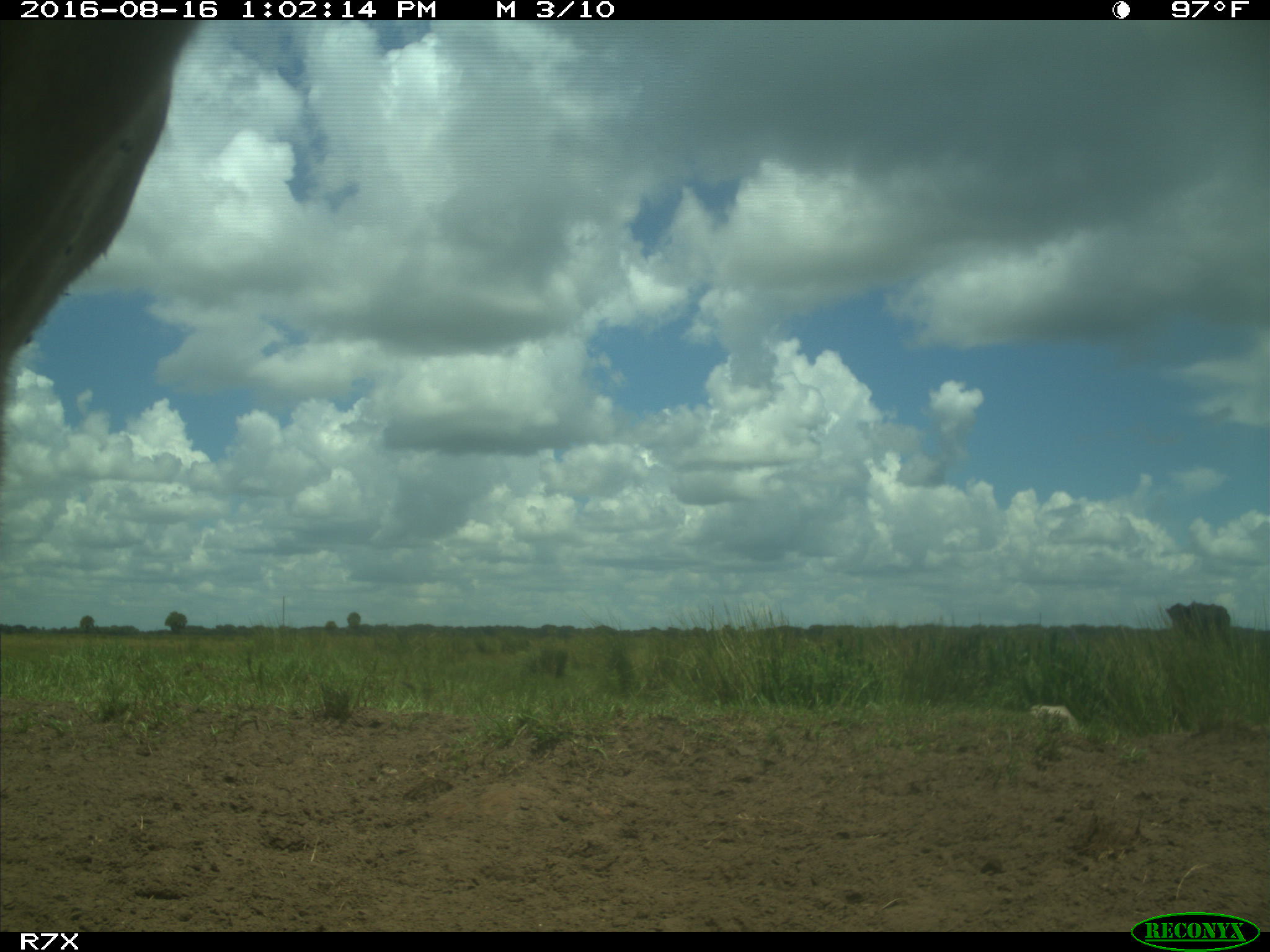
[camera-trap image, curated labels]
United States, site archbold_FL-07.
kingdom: Animalia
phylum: Chordata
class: Mammalia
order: Artiodactyla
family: Bovidae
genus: Bos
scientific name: Bos taurus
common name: domestic cow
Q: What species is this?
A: Bos taurus (domestic cow).